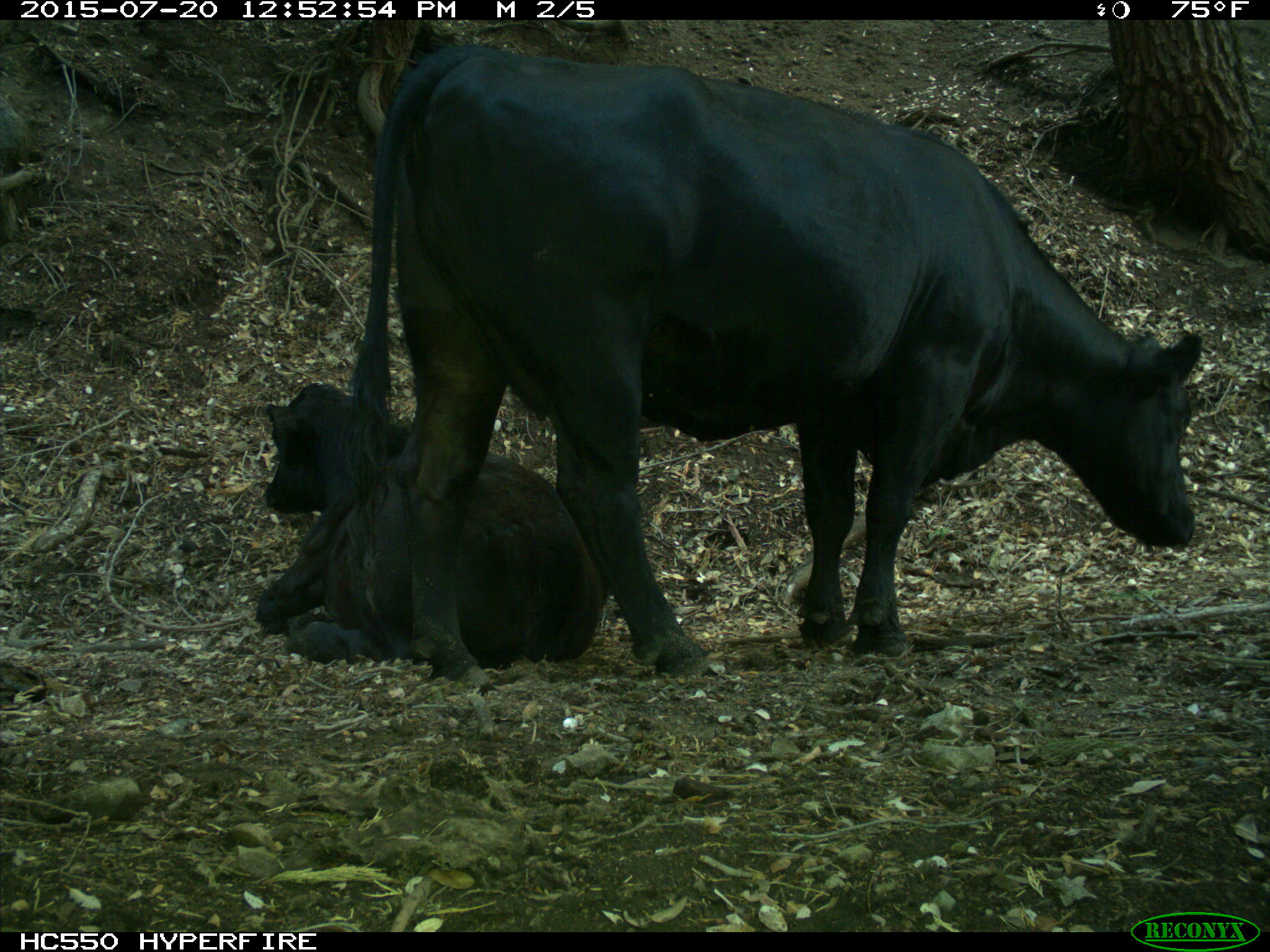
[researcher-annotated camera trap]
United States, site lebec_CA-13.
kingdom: Animalia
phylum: Chordata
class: Mammalia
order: Artiodactyla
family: Bovidae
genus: Bos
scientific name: Bos taurus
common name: domestic cow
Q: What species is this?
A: Bos taurus (domestic cow).